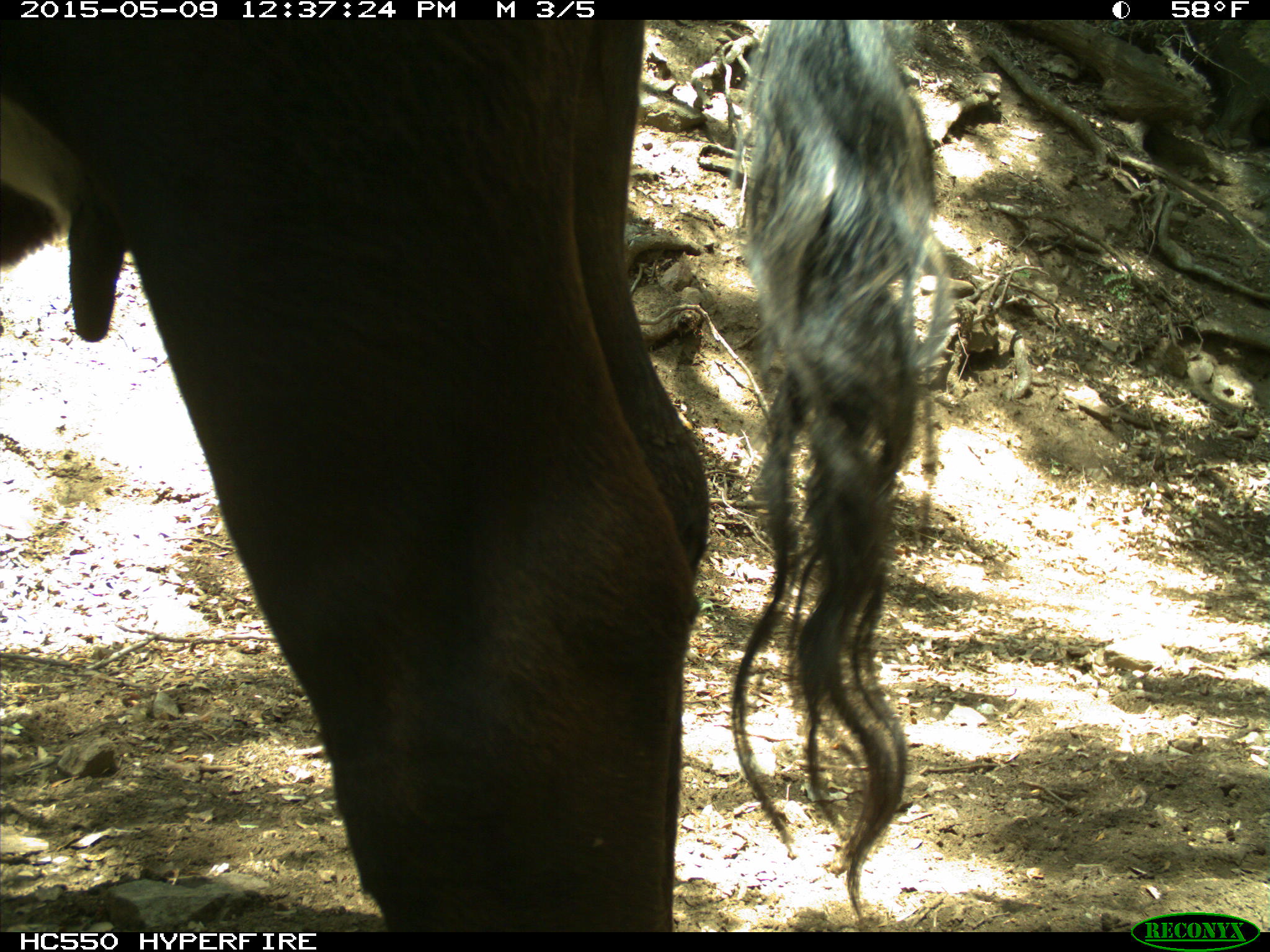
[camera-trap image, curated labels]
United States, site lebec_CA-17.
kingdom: Animalia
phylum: Chordata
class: Mammalia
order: Artiodactyla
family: Bovidae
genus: Bos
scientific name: Bos taurus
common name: domestic cow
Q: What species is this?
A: Bos taurus (domestic cow).